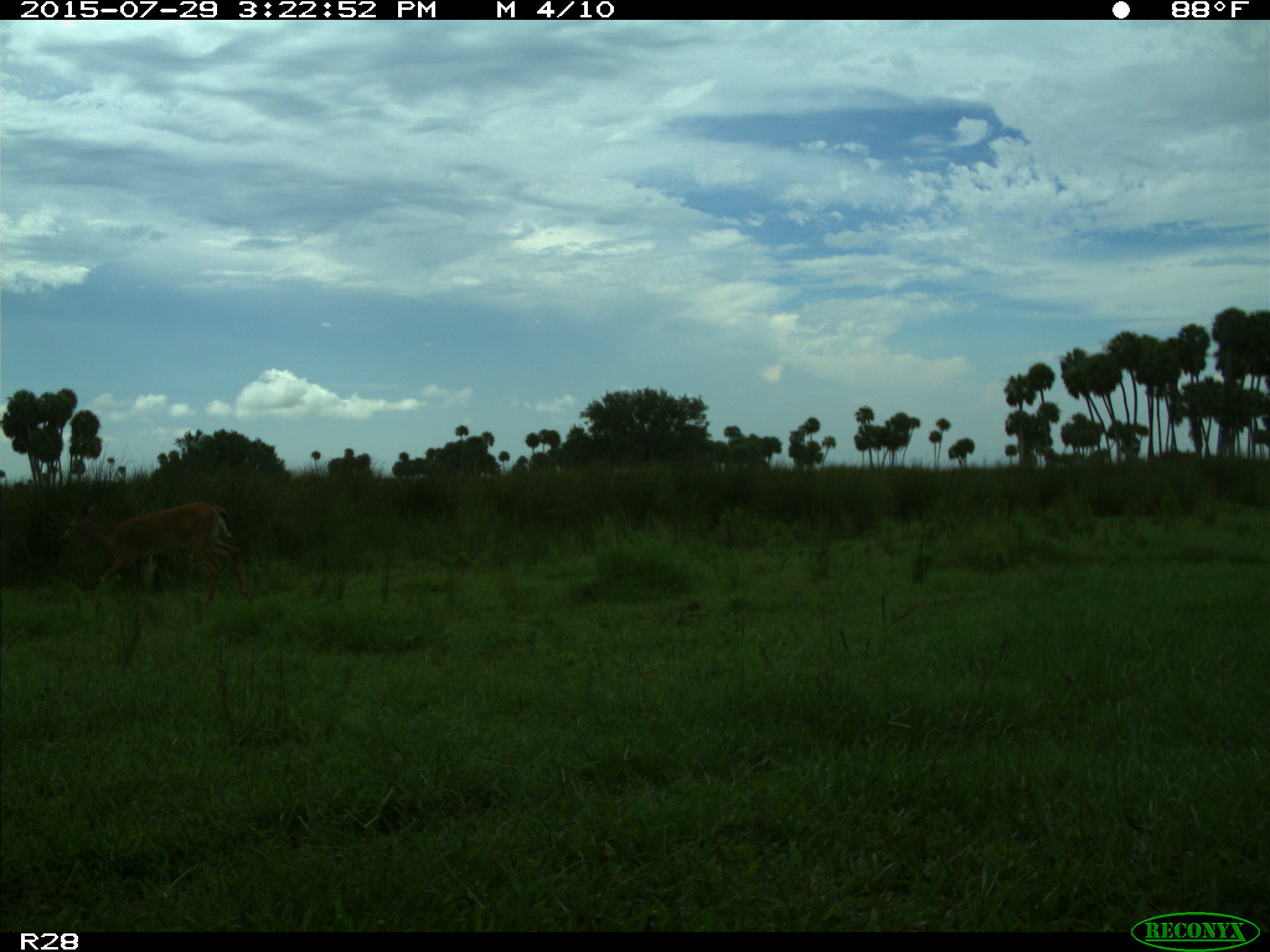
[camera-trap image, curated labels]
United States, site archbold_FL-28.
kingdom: Animalia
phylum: Chordata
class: Mammalia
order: Artiodactyla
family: Cervidae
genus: Odocoileus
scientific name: Odocoileus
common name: deer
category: unidentified deer